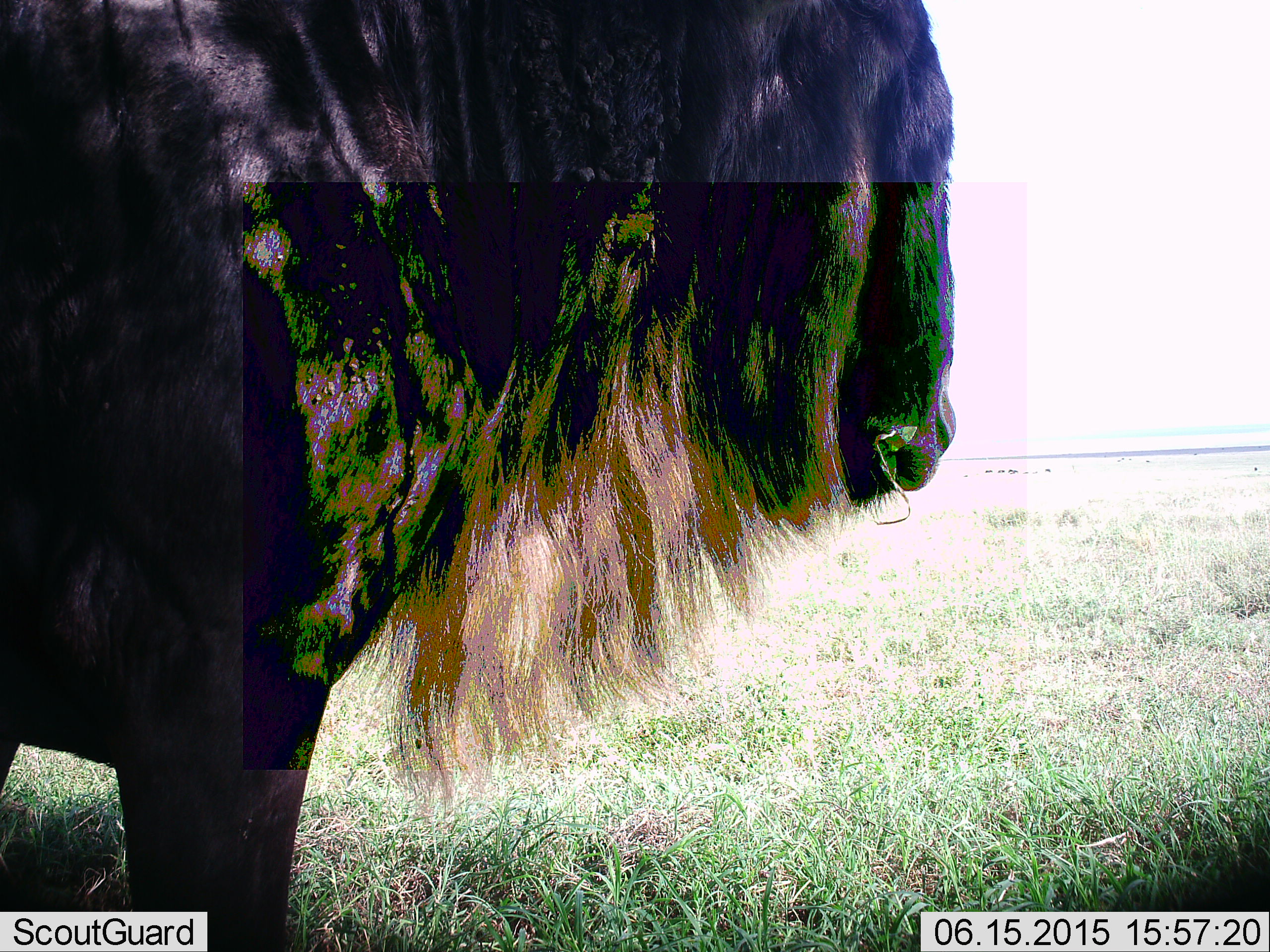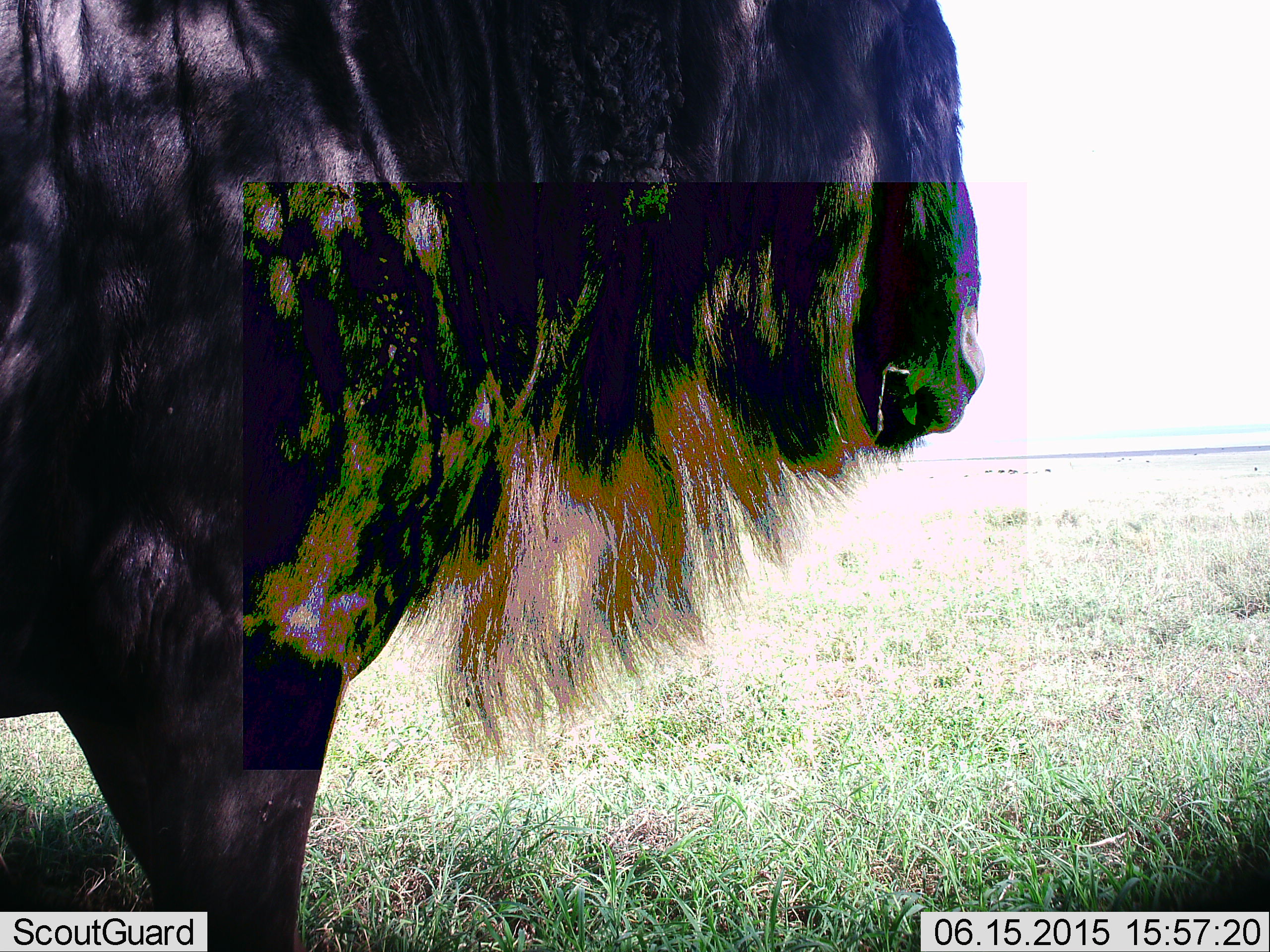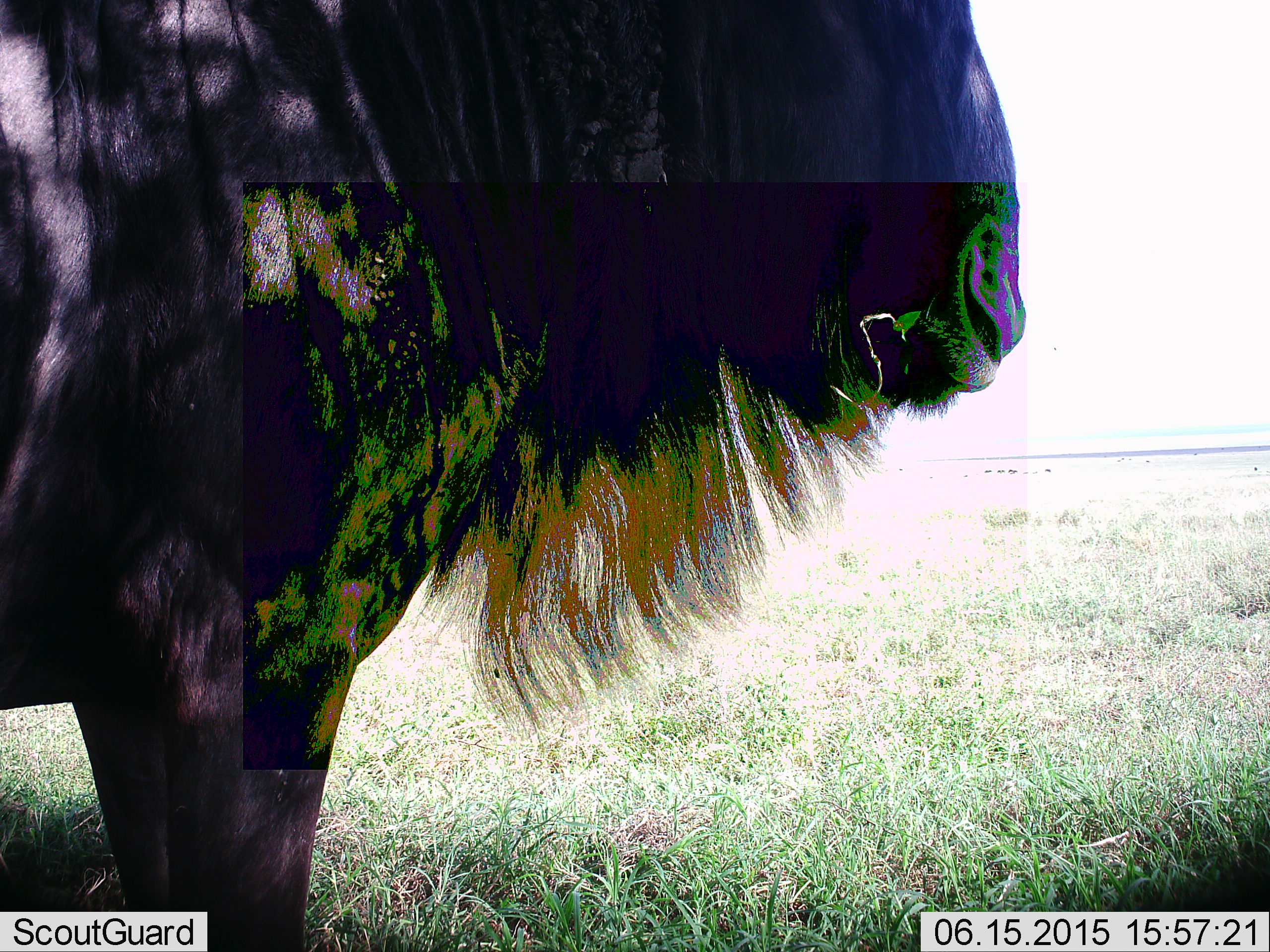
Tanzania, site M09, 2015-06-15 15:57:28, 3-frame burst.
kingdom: Animalia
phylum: Chordata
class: Mammalia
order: Artiodactyla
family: Bovidae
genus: Connochaetes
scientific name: Connochaetes taurinus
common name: blue wildebeest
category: wildebeest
Wildebeest (blue wildebeest) (Connochaetes taurinus), count 1. Behavior (volunteer vote fractions): standing 90%, resting 0%, moving 10%, interacting 0%. Young present (vote fraction): 0%. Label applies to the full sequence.